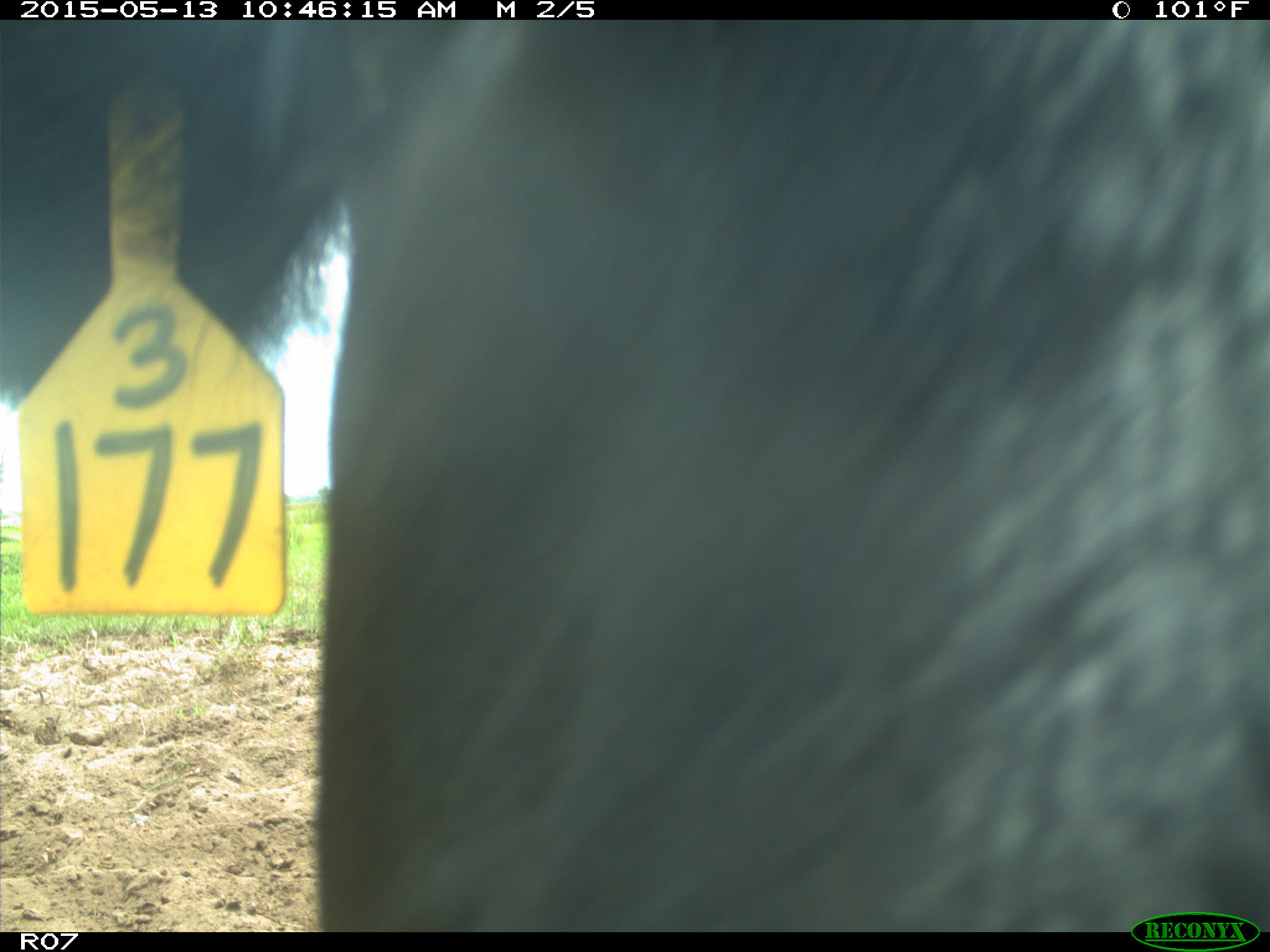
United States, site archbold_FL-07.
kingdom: Animalia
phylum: Chordata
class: Mammalia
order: Artiodactyla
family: Bovidae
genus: Bos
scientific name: Bos taurus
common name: domestic cow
Bos taurus (domestic cow).